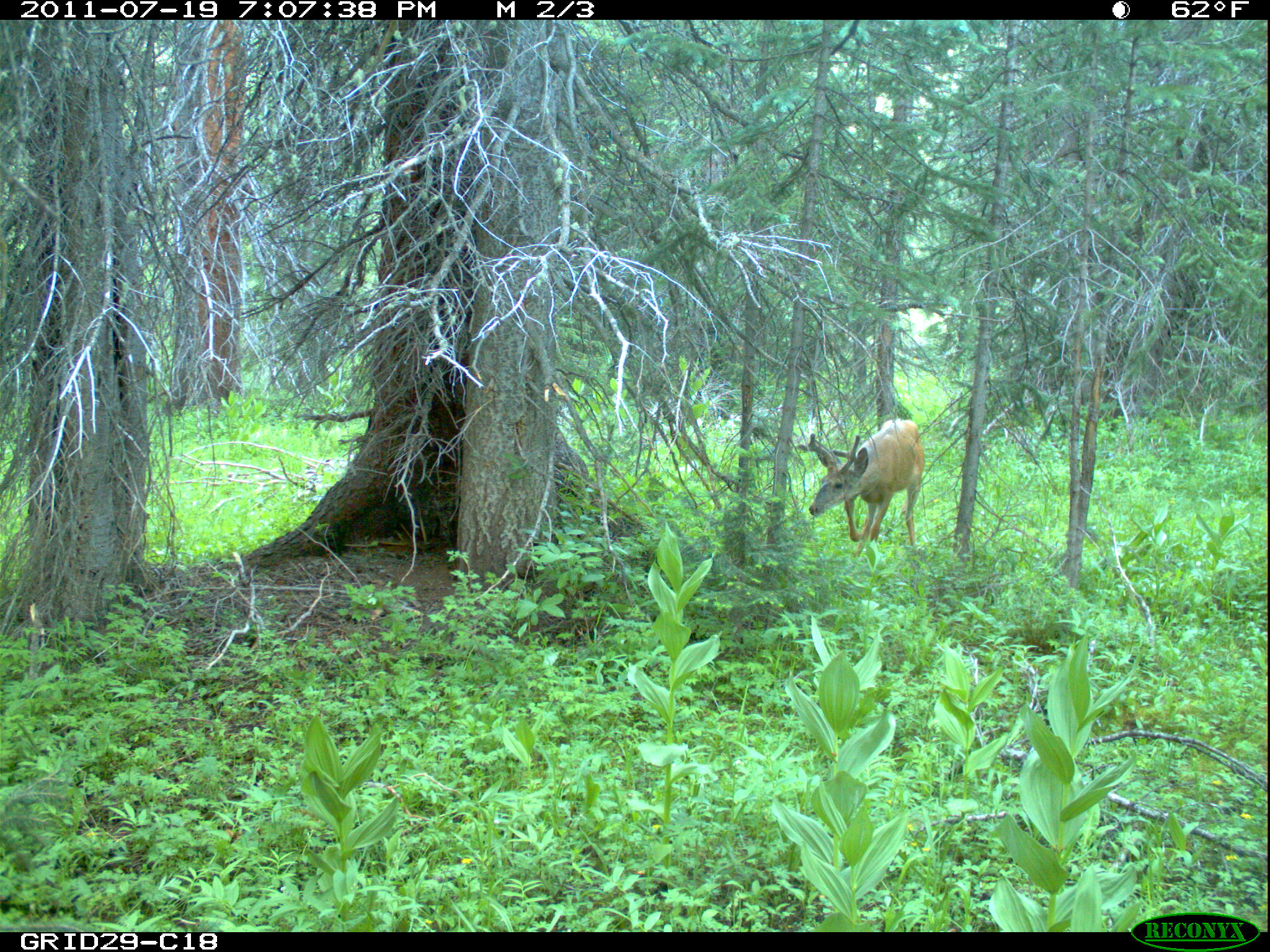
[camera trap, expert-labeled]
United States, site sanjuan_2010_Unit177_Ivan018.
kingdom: Animalia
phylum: Chordata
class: Mammalia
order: Artiodactyla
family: Cervidae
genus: Odocoileus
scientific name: Odocoileus hemionus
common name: mule deer